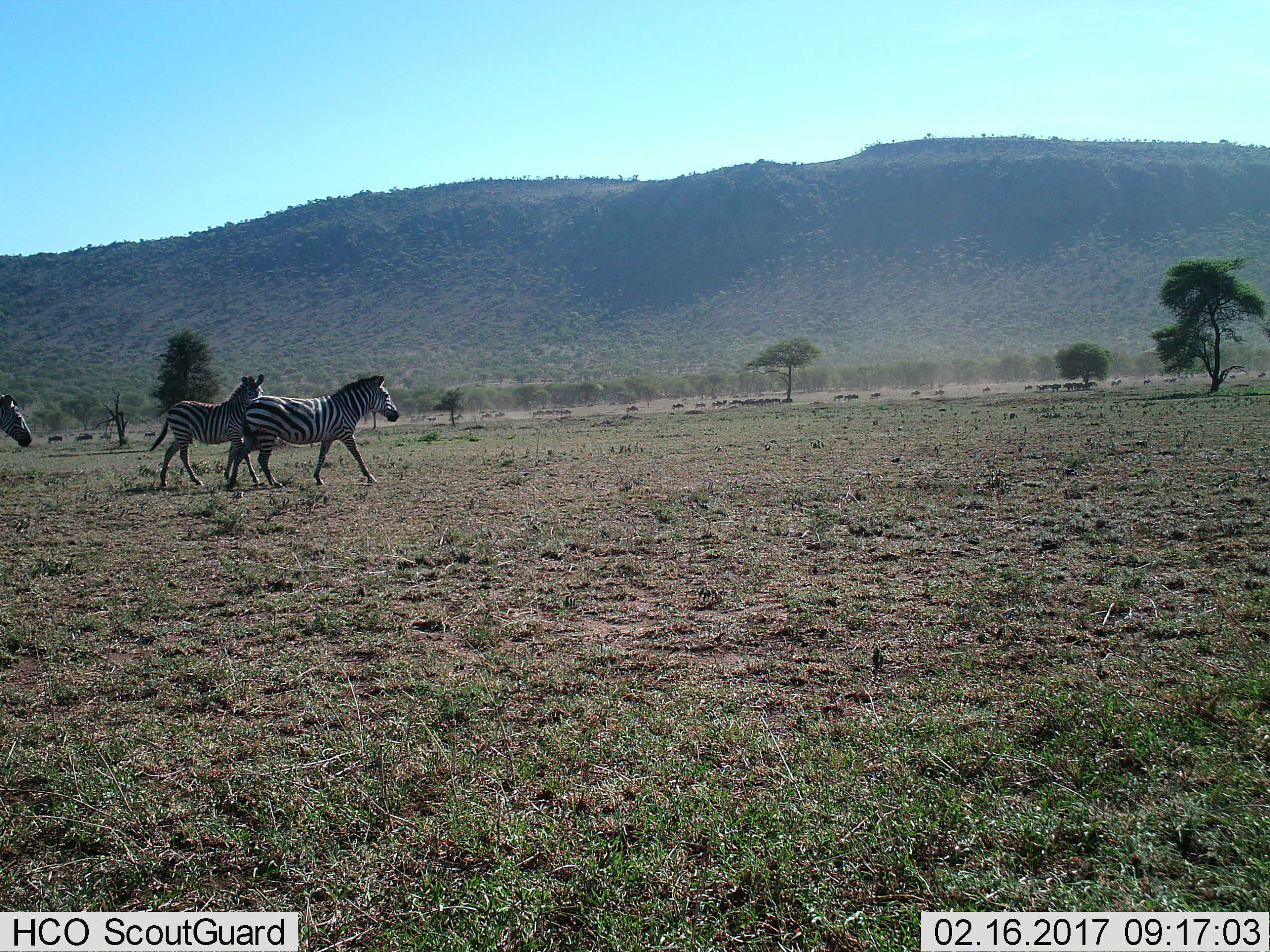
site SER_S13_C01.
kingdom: Animalia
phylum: Chordata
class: Mammalia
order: Perissodactyla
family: Equidae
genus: Equus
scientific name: Equus quagga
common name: plains zebra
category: zebraplains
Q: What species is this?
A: Zebraplains (plains zebra) (Equus quagga).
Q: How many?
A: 3.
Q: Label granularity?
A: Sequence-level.